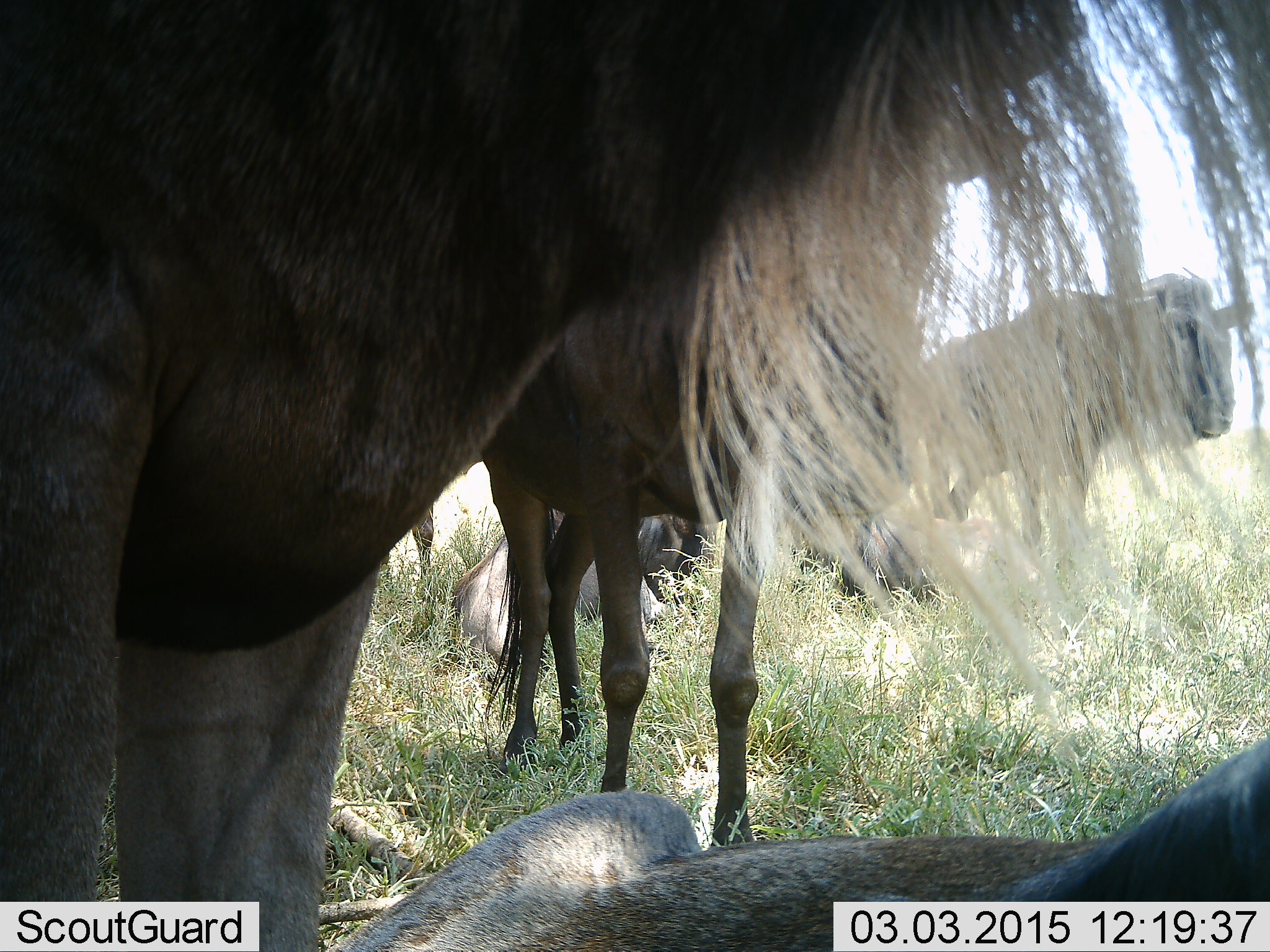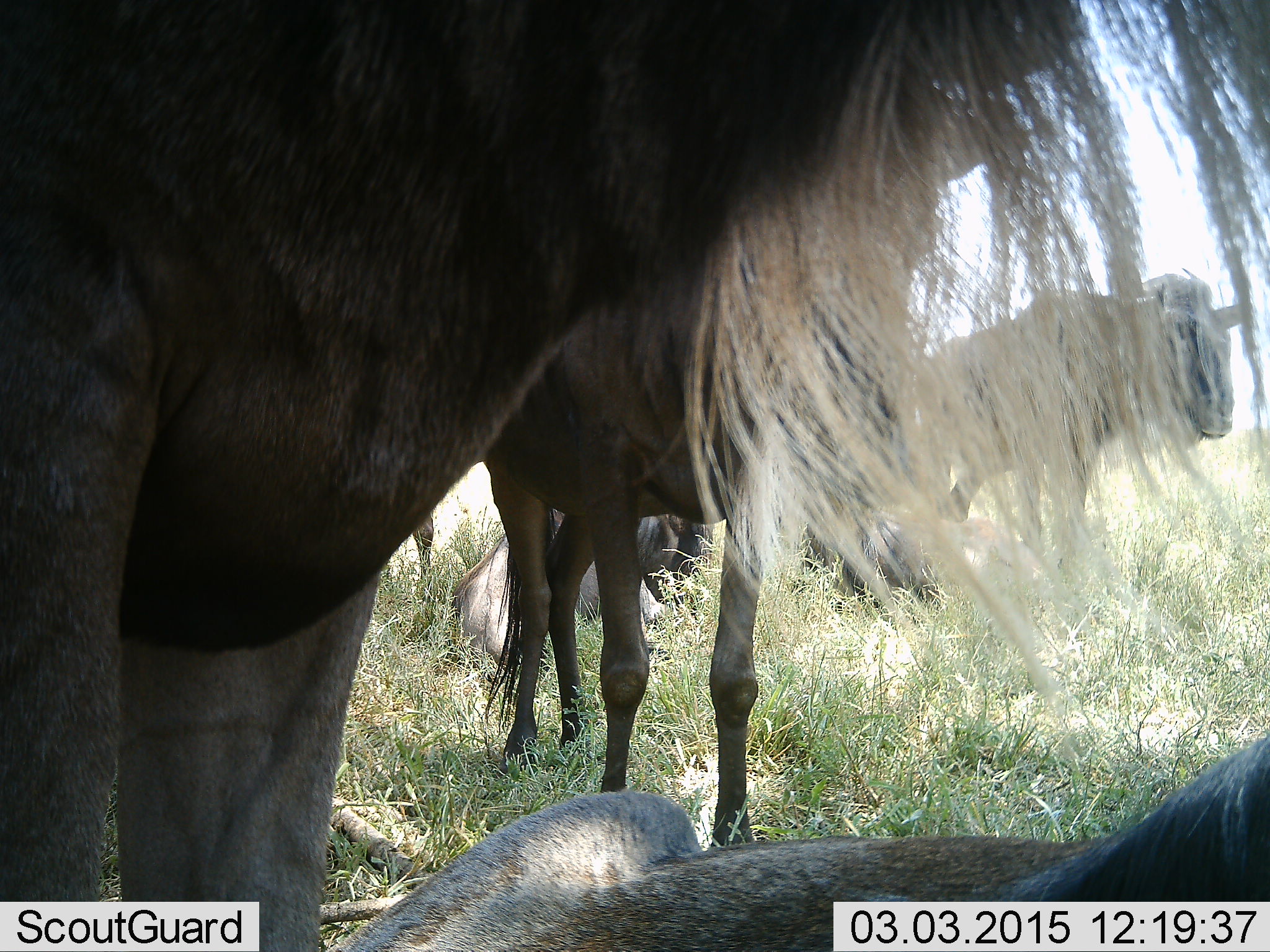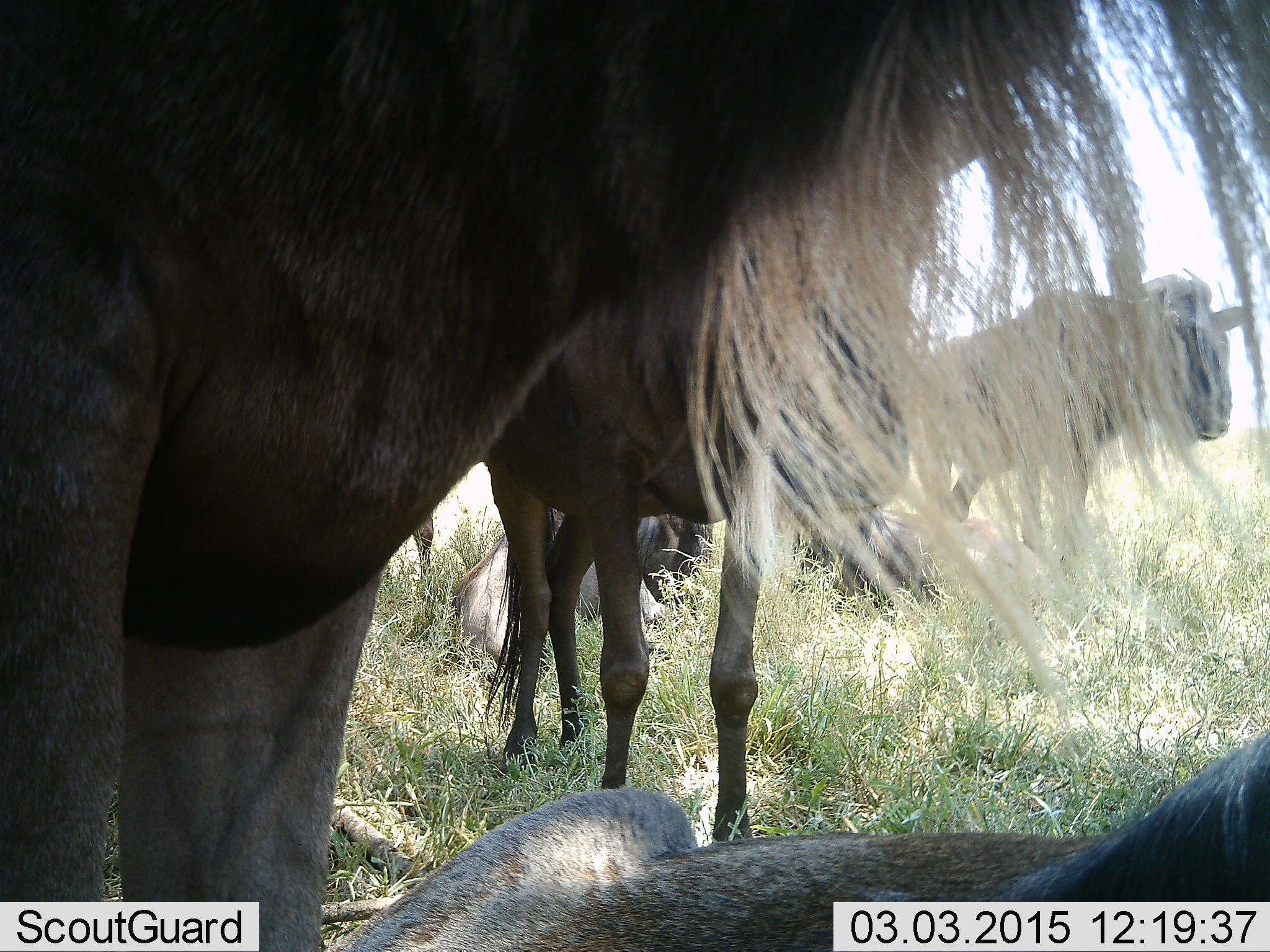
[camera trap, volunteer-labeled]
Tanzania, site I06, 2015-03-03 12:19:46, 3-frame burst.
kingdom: Animalia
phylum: Chordata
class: Mammalia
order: Artiodactyla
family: Bovidae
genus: Connochaetes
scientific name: Connochaetes taurinus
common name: blue wildebeest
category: wildebeest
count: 6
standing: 100%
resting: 60%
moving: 0%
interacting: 0%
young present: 10%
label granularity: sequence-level